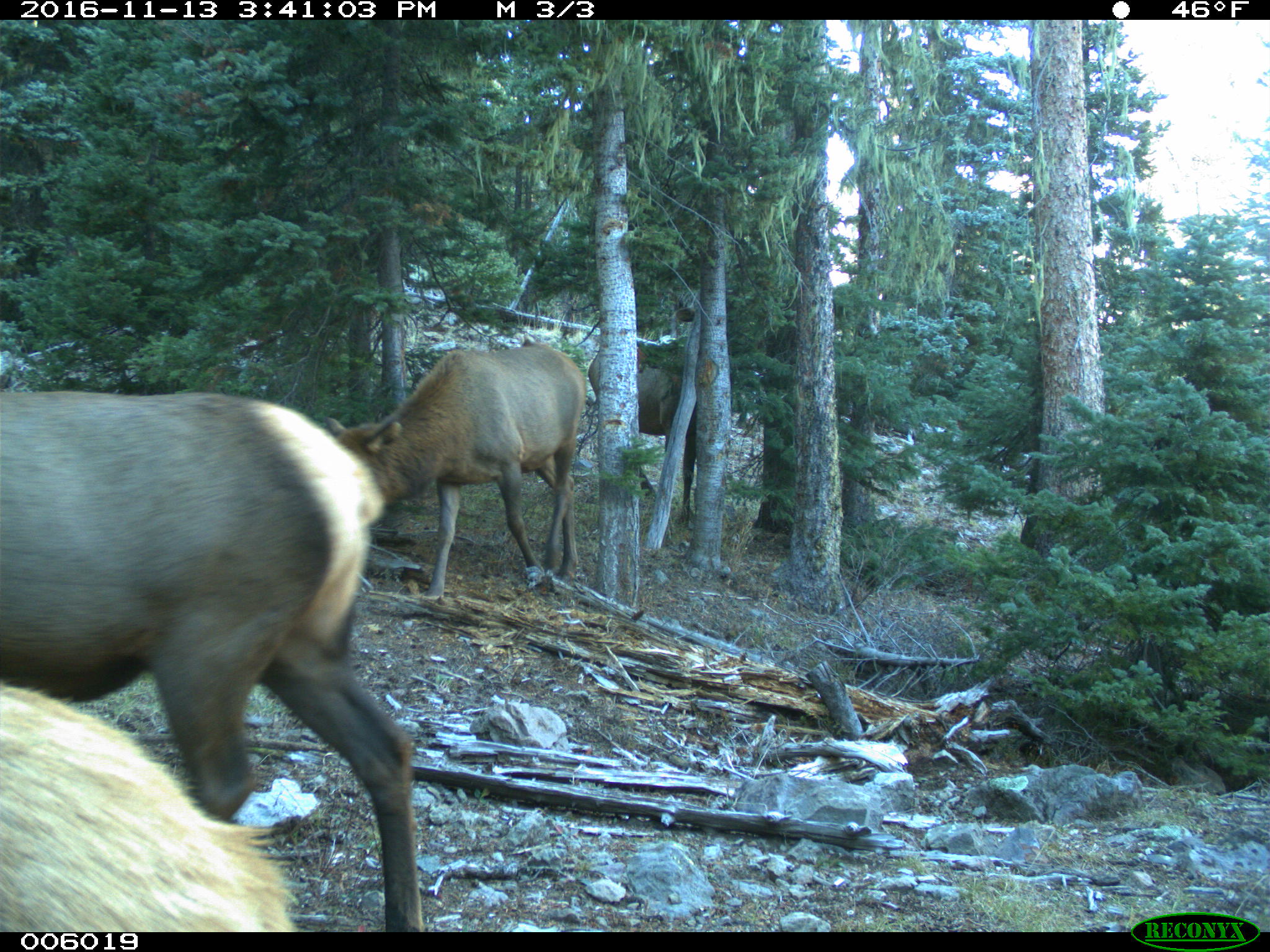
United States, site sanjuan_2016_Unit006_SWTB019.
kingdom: Animalia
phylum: Chordata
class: Mammalia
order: Artiodactyla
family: Cervidae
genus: Cervus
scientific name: Cervus elaphus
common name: red deer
Cervus elaphus (red deer).